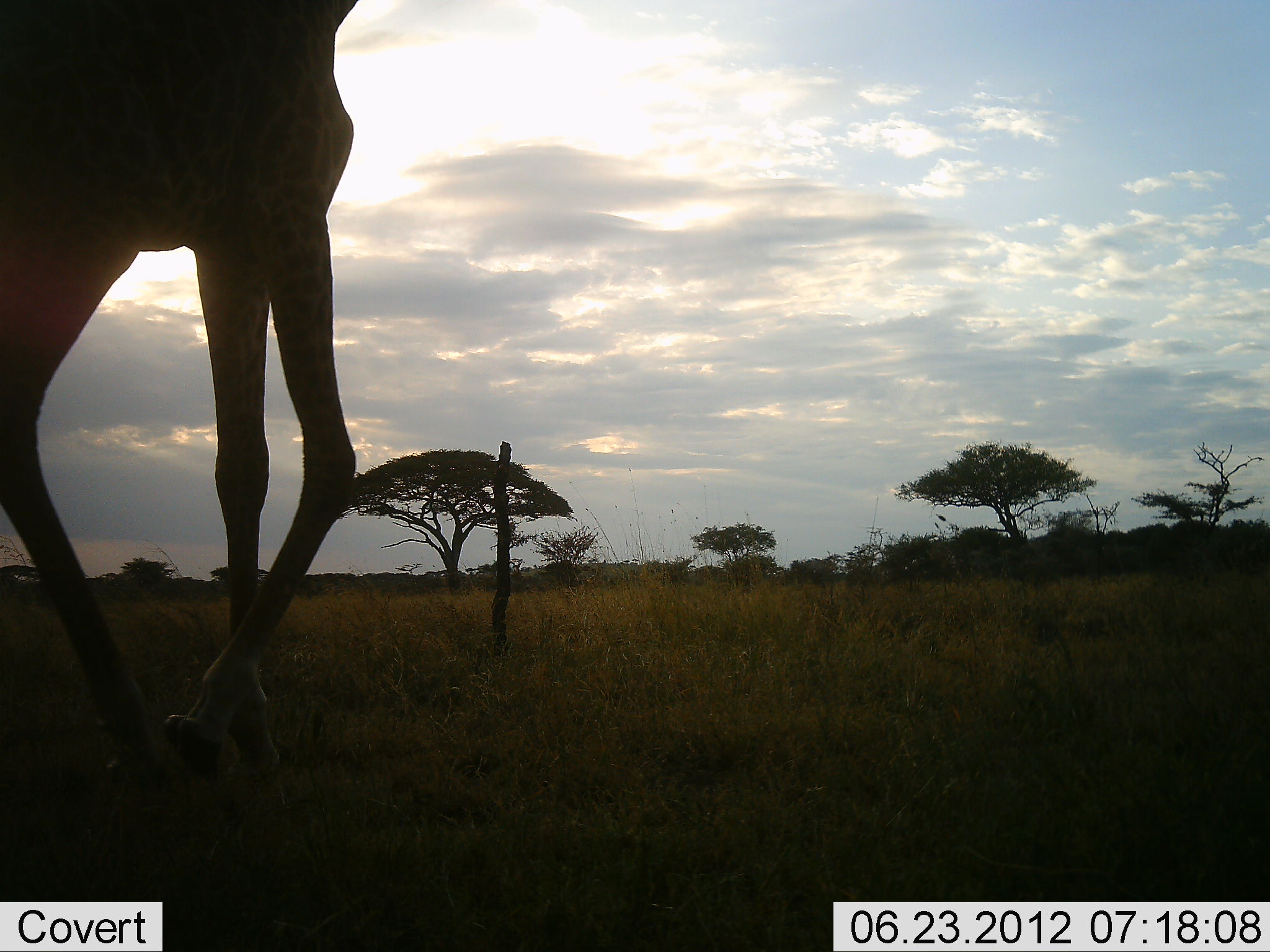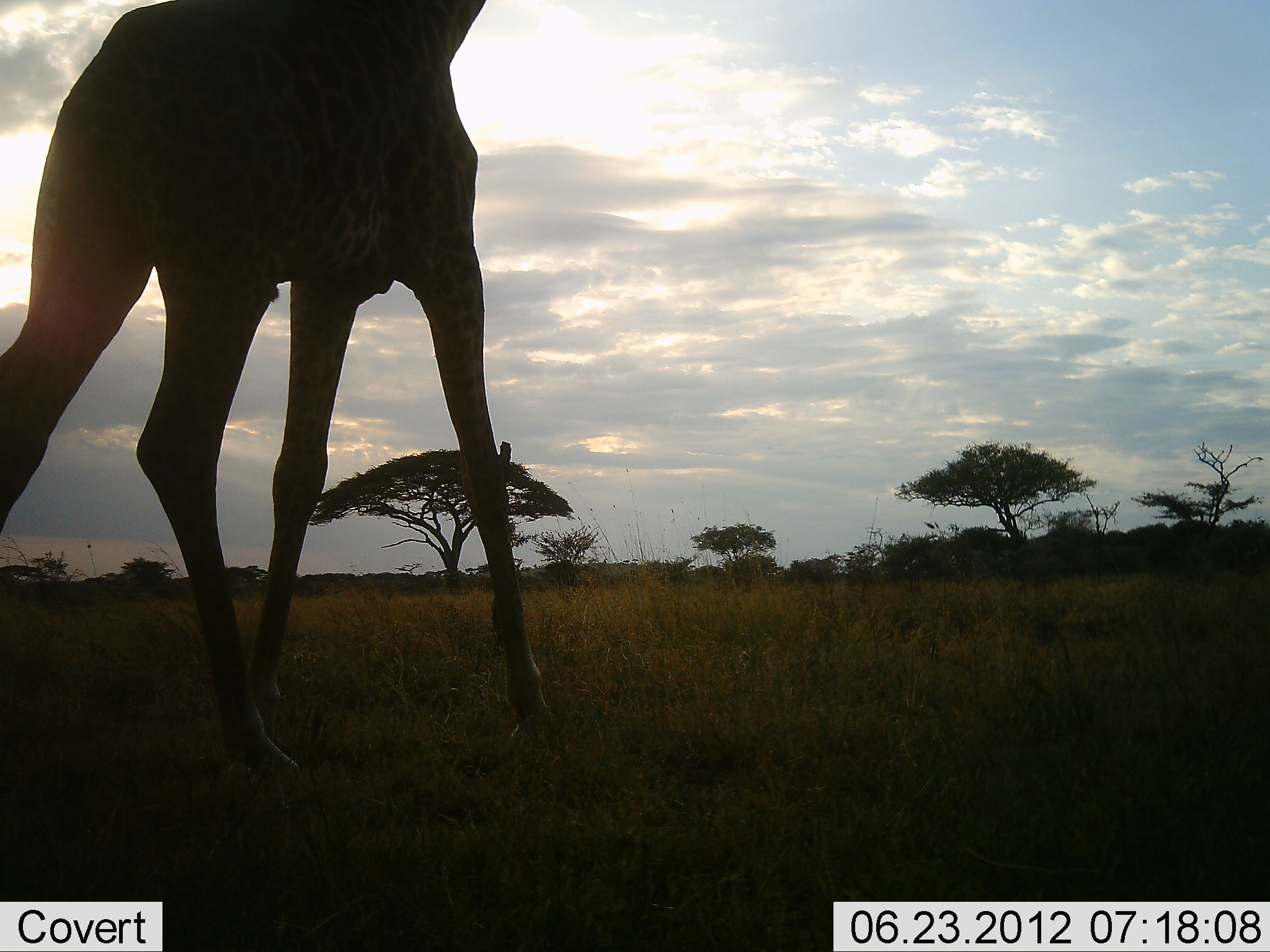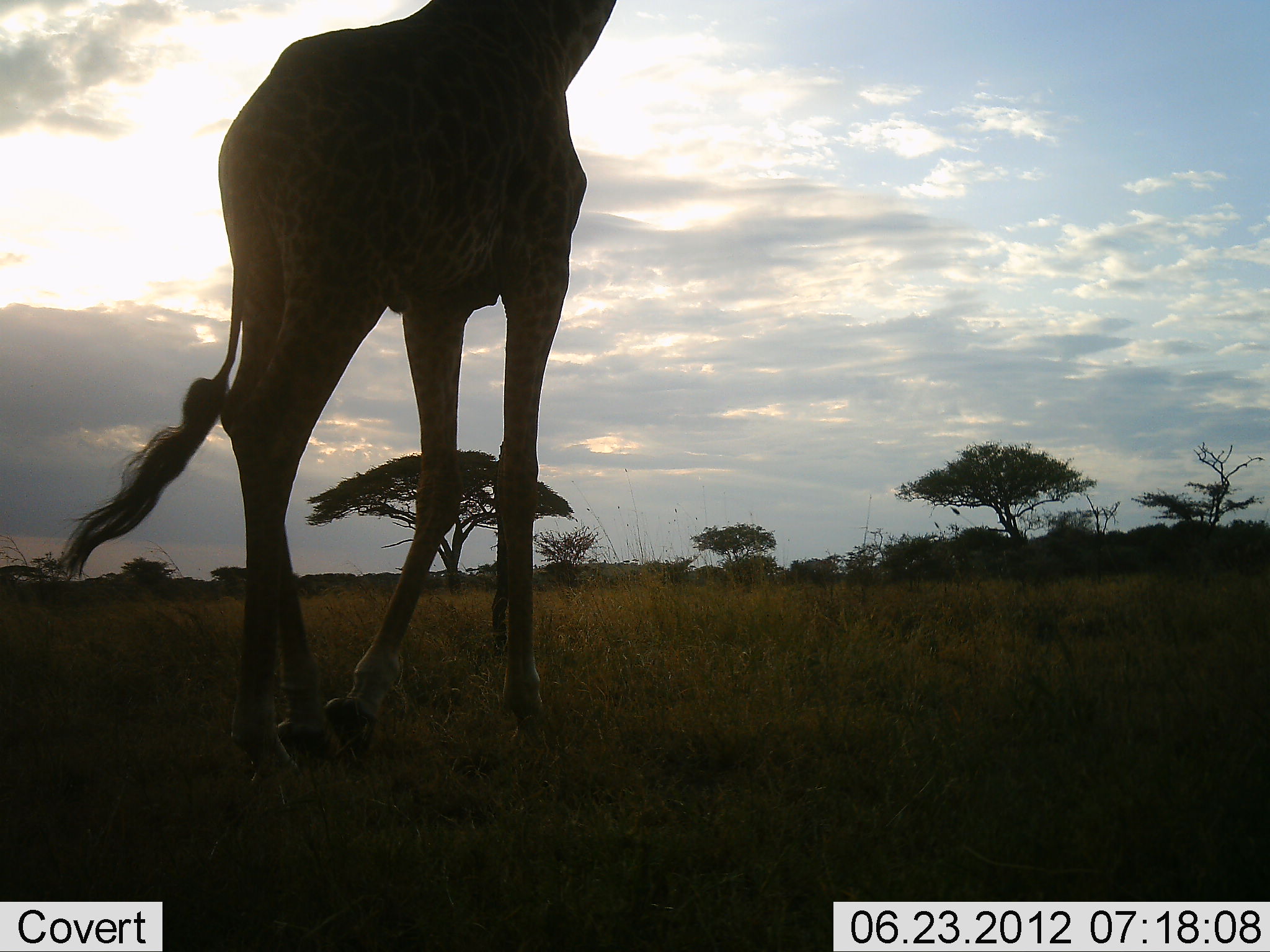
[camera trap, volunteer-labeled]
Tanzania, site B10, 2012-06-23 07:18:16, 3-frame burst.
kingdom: Animalia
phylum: Chordata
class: Mammalia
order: Artiodactyla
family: Giraffidae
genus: Giraffa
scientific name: Giraffa camelopardalis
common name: giraffe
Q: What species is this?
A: Giraffe (Giraffa camelopardalis).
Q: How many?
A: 1.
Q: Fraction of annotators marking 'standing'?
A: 0%.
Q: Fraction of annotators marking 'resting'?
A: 0%.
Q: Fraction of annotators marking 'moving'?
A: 100%.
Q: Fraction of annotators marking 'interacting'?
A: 0%.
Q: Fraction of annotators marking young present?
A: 0%.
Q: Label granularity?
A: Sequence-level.